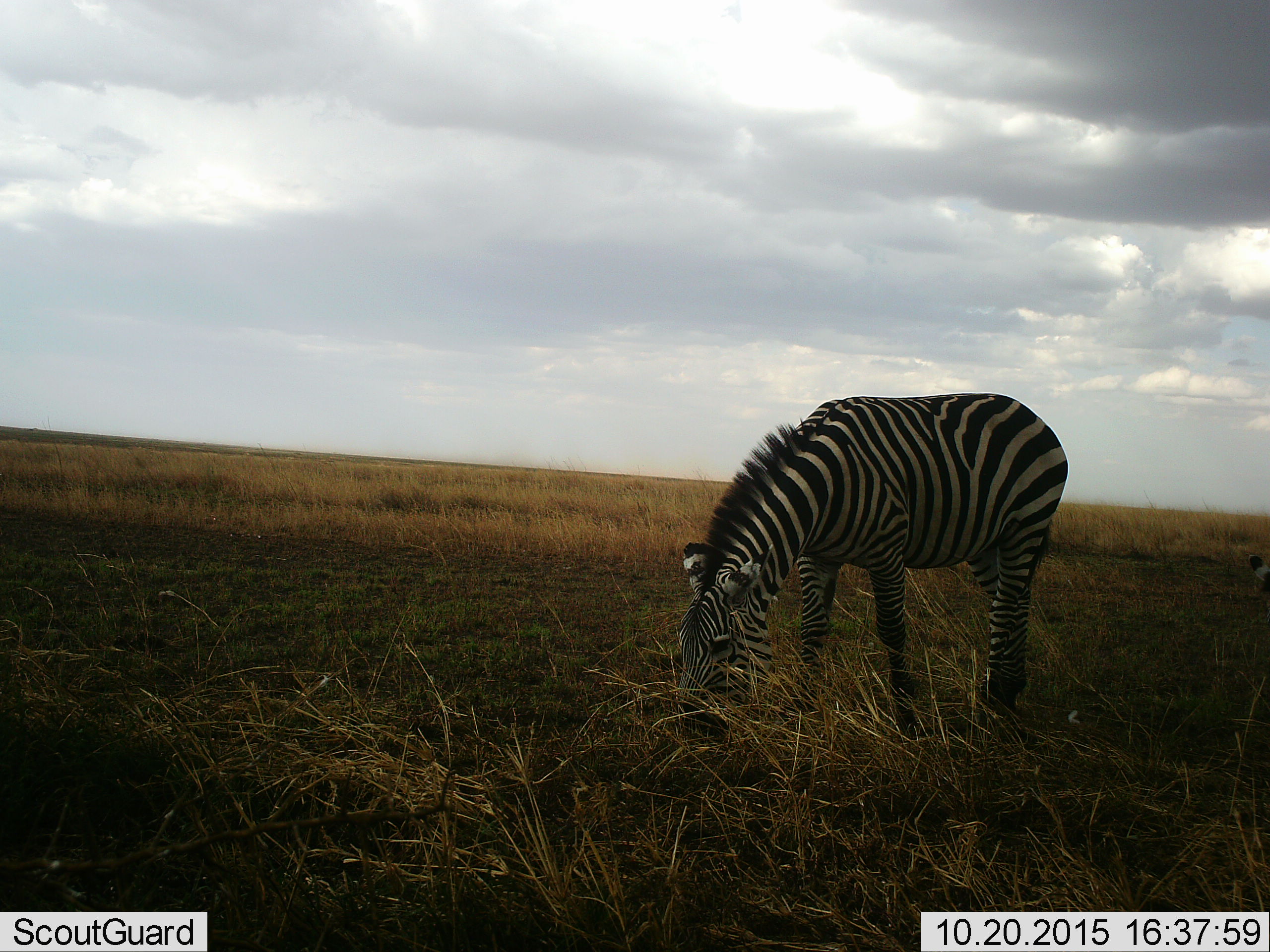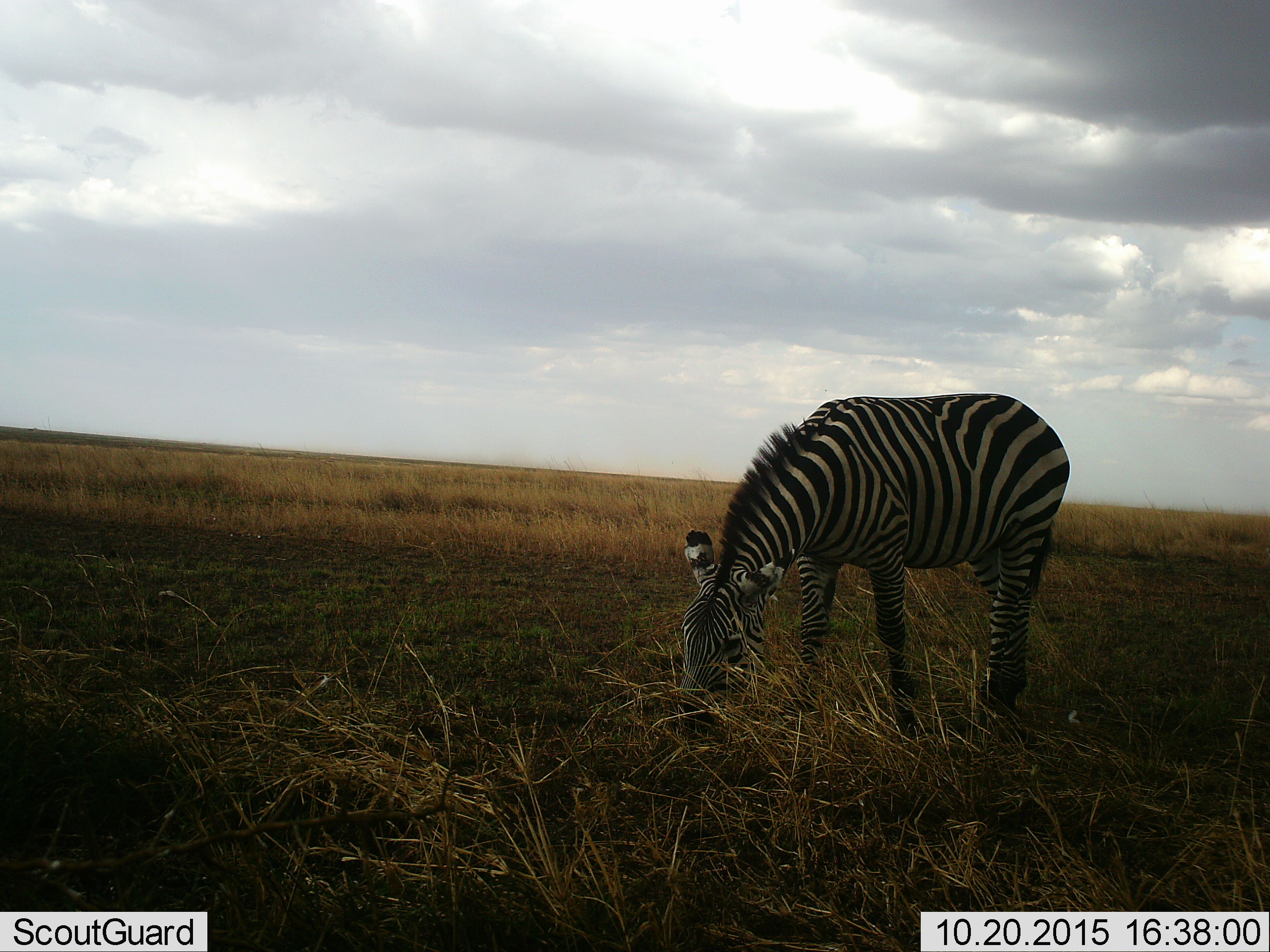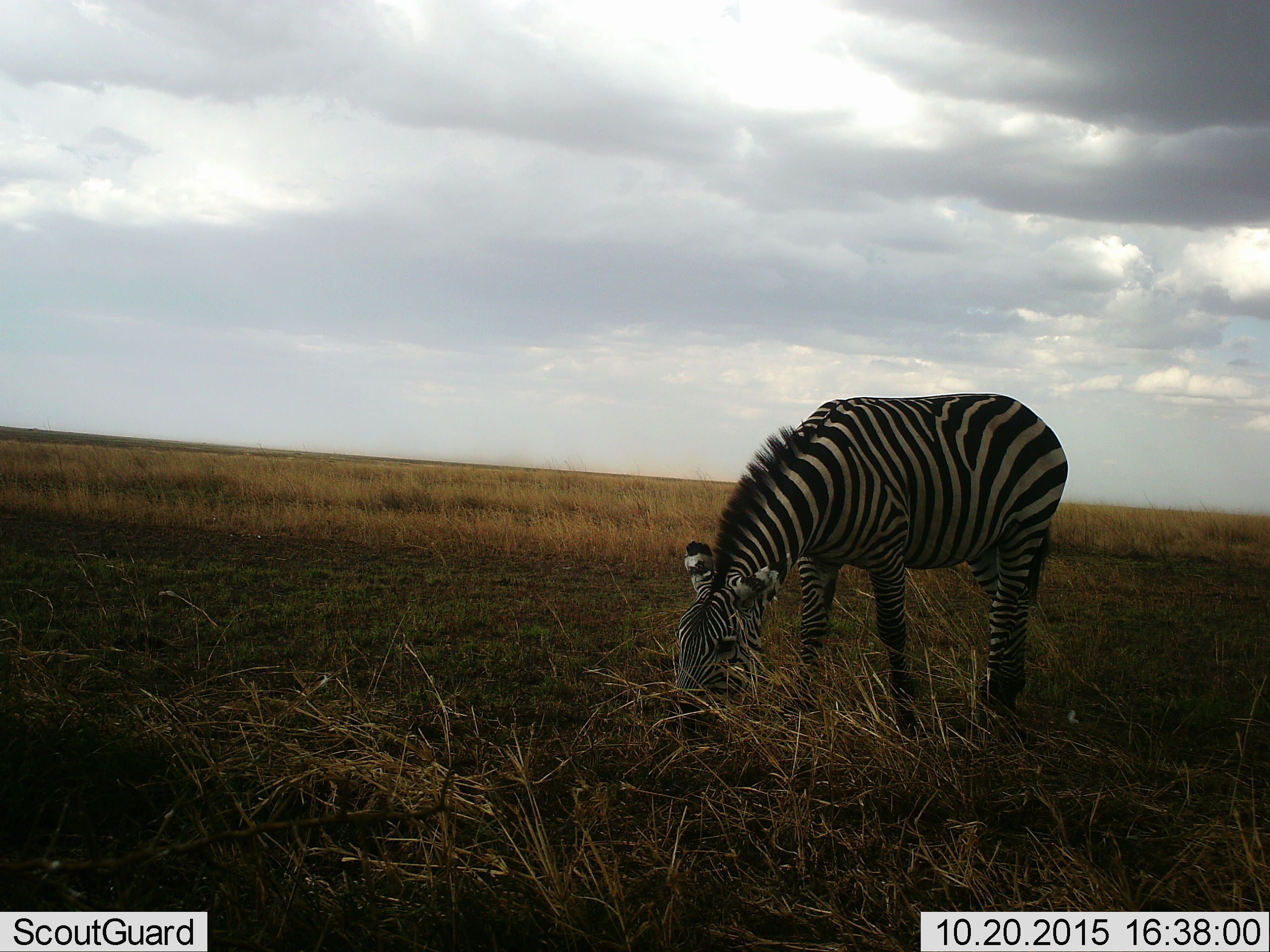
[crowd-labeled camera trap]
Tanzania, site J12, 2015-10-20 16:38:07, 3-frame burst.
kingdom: Animalia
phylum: Chordata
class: Mammalia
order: Perissodactyla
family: Equidae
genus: Equus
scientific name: Equus quagga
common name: plains zebra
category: zebra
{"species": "zebra (plains zebra) (Equus quagga)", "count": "1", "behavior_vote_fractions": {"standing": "22%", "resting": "0%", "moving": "11%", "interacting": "0%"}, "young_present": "0%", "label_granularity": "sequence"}